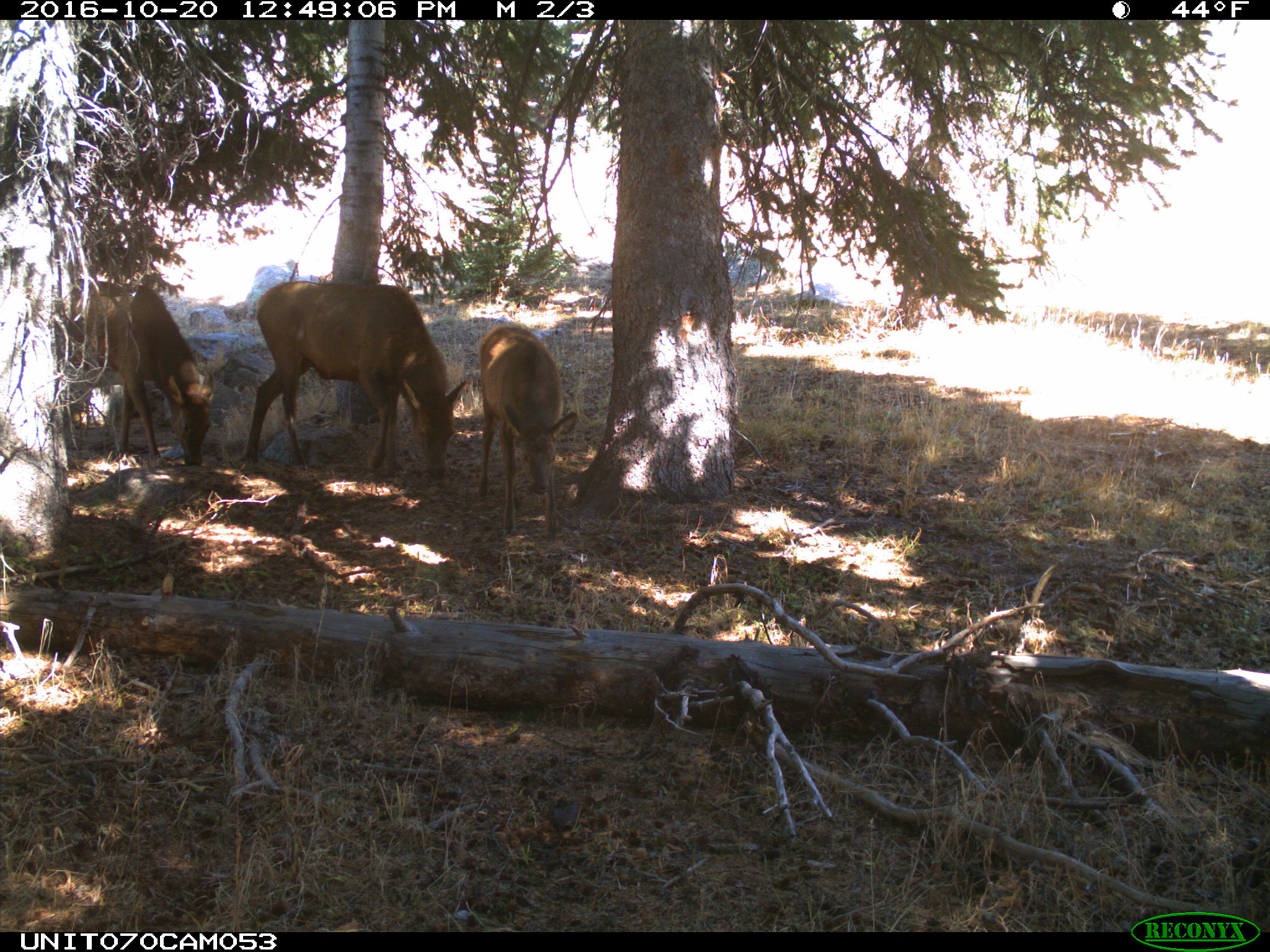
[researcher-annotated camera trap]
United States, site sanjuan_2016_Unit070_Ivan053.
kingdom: Animalia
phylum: Chordata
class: Mammalia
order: Artiodactyla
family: Cervidae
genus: Cervus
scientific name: Cervus elaphus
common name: red deer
Cervus elaphus (red deer).